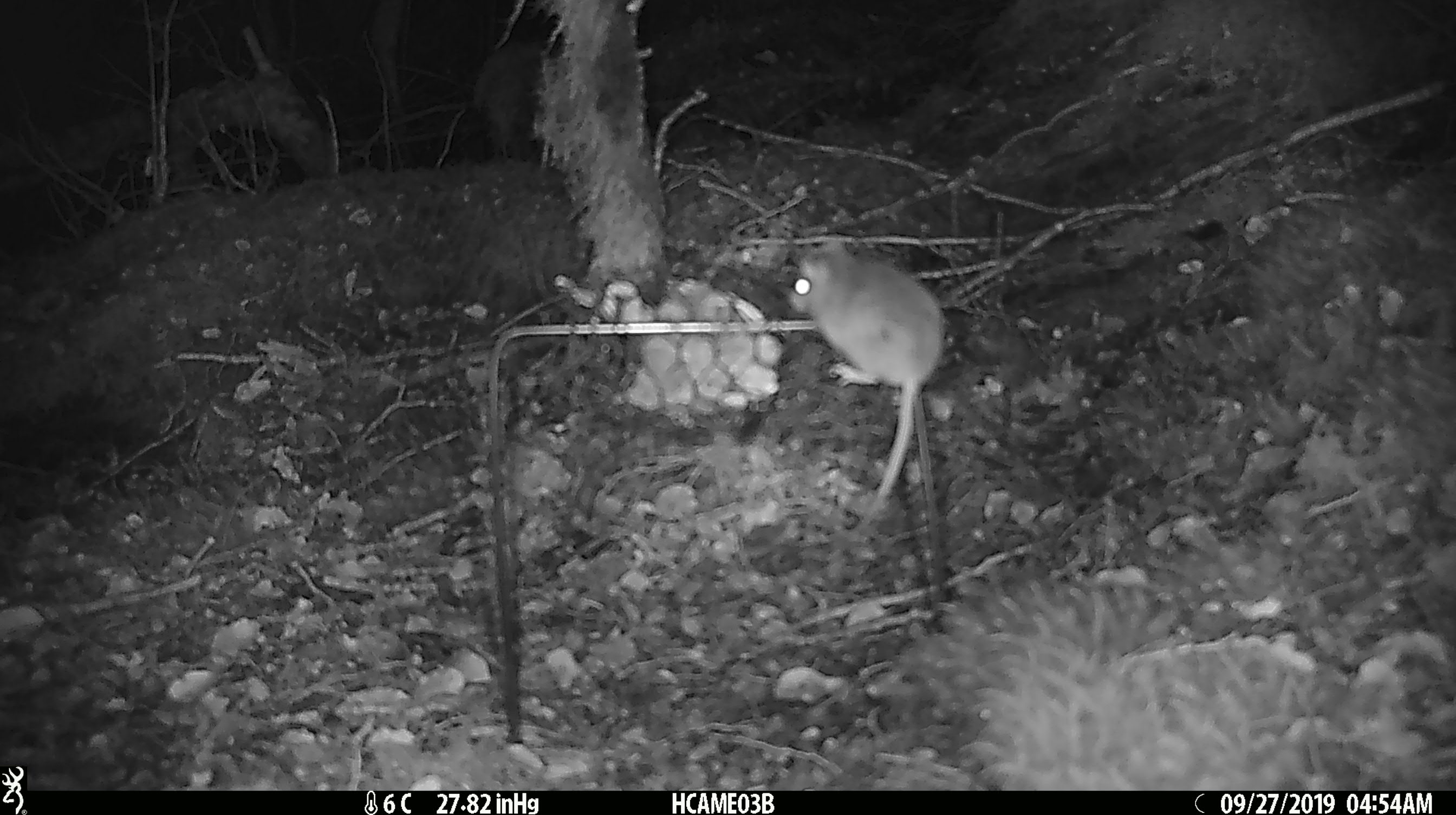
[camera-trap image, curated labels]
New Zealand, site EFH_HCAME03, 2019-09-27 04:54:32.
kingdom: Animalia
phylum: Chordata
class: Mammalia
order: Rodentia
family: Muridae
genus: Mus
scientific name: Mus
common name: mouse